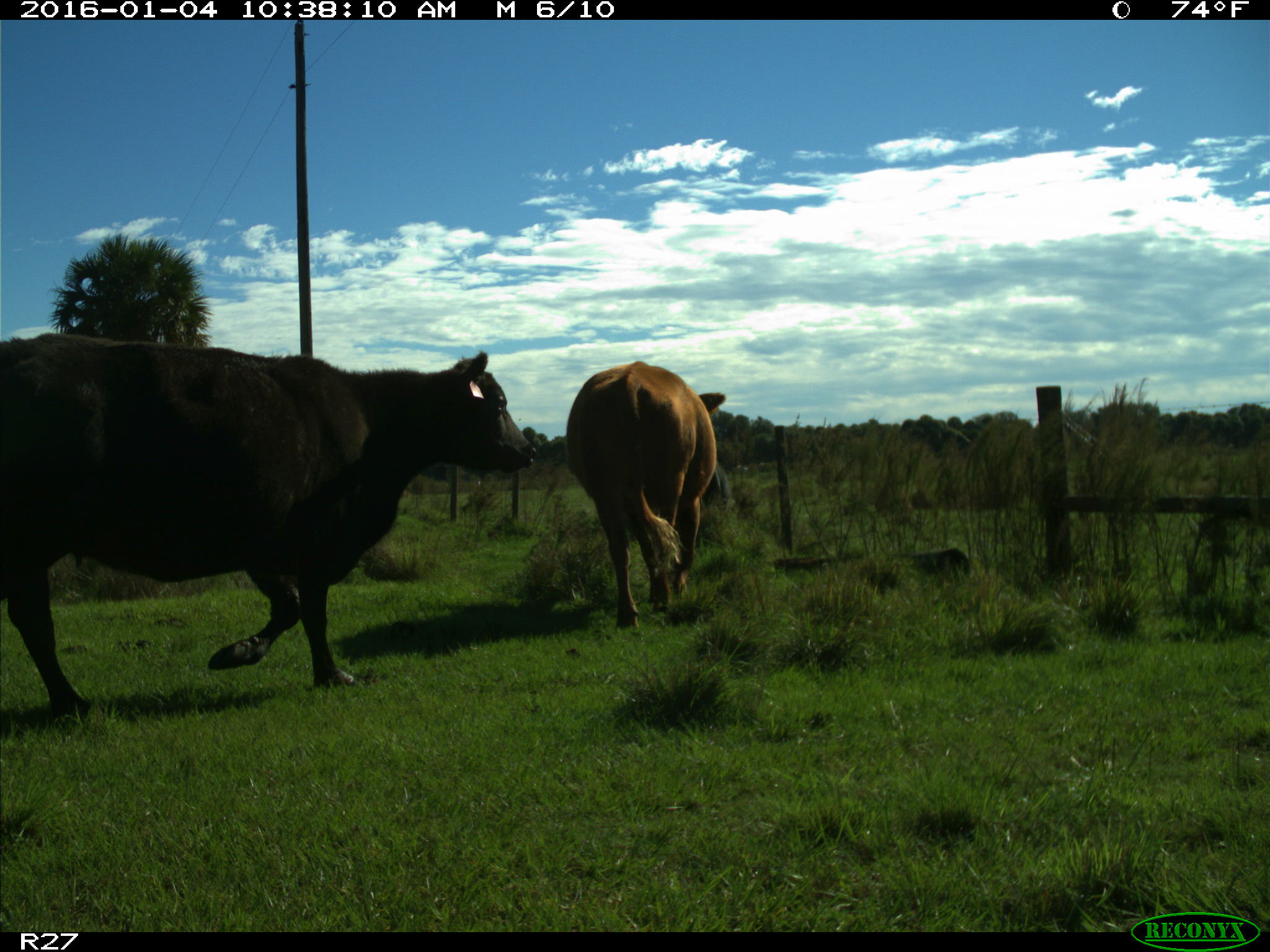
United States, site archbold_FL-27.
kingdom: Animalia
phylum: Chordata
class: Mammalia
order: Artiodactyla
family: Bovidae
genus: Bos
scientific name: Bos taurus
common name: domestic cow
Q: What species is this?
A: Bos taurus (domestic cow).